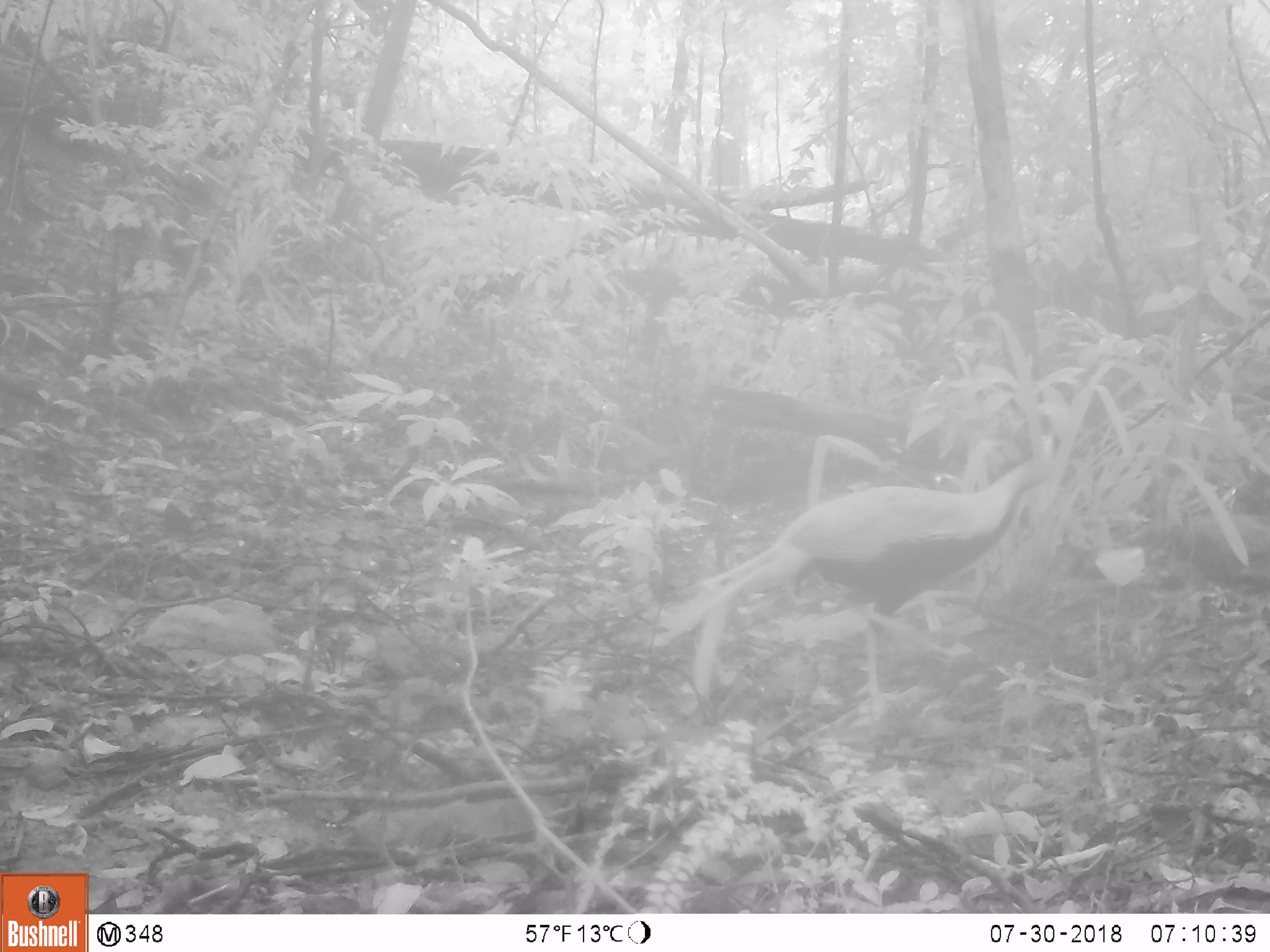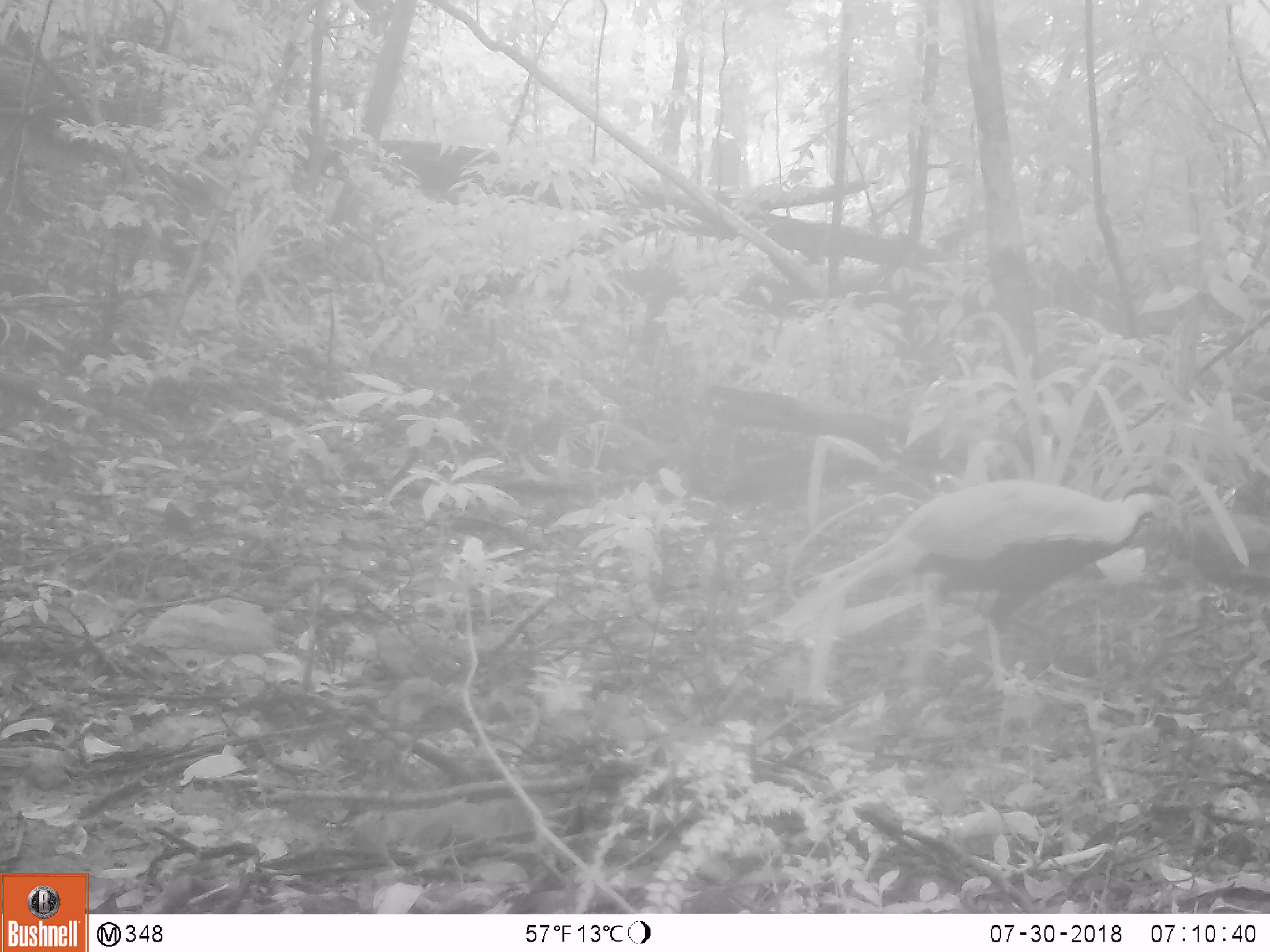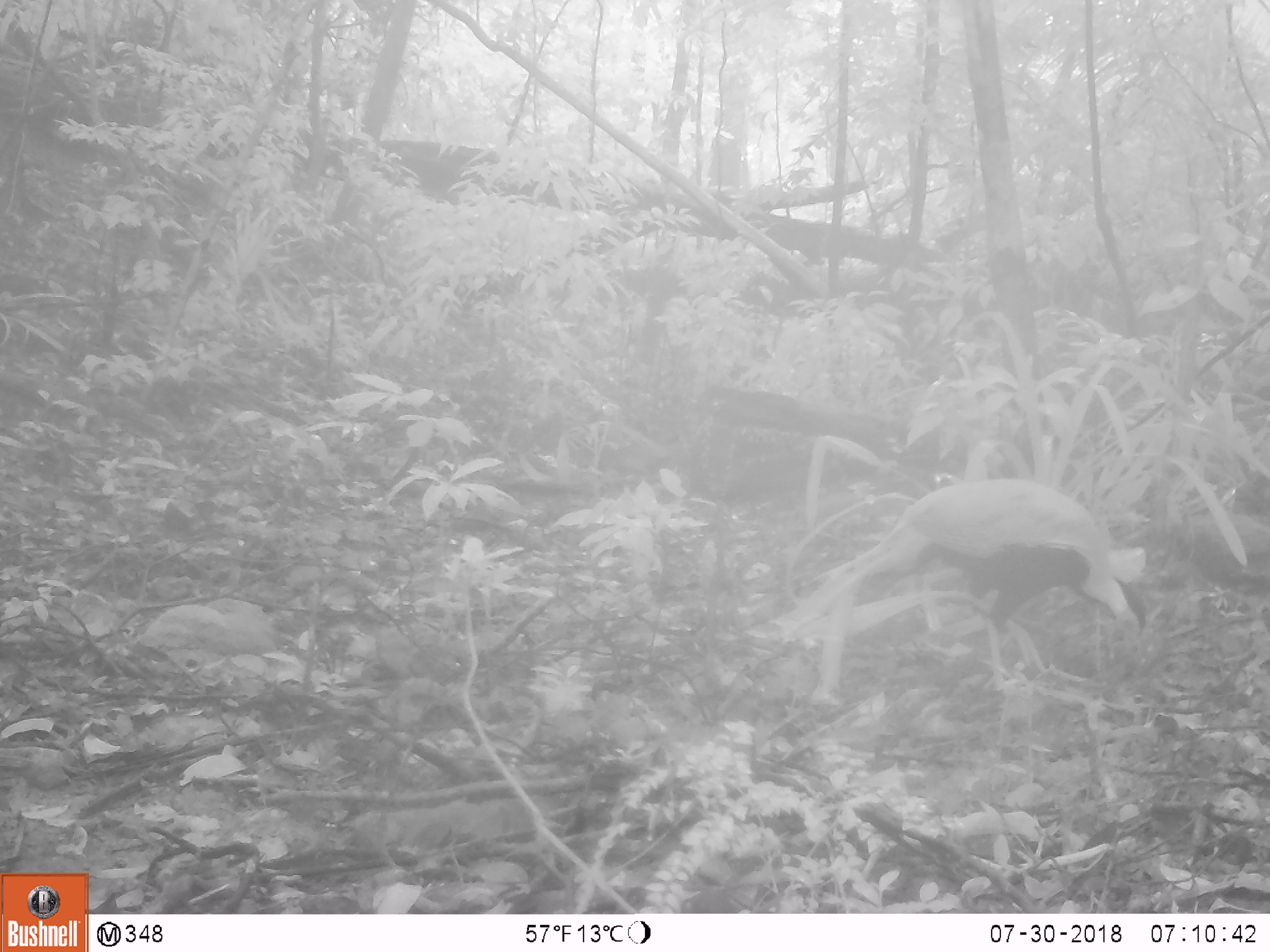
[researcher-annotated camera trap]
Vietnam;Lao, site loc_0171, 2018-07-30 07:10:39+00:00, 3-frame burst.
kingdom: Animalia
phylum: Chordata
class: Aves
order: Galliformes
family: Phasianidae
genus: Lophura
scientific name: Lophura nycthemera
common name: silver pheasant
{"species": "silver pheasant (Lophura nycthemera)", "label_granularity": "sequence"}